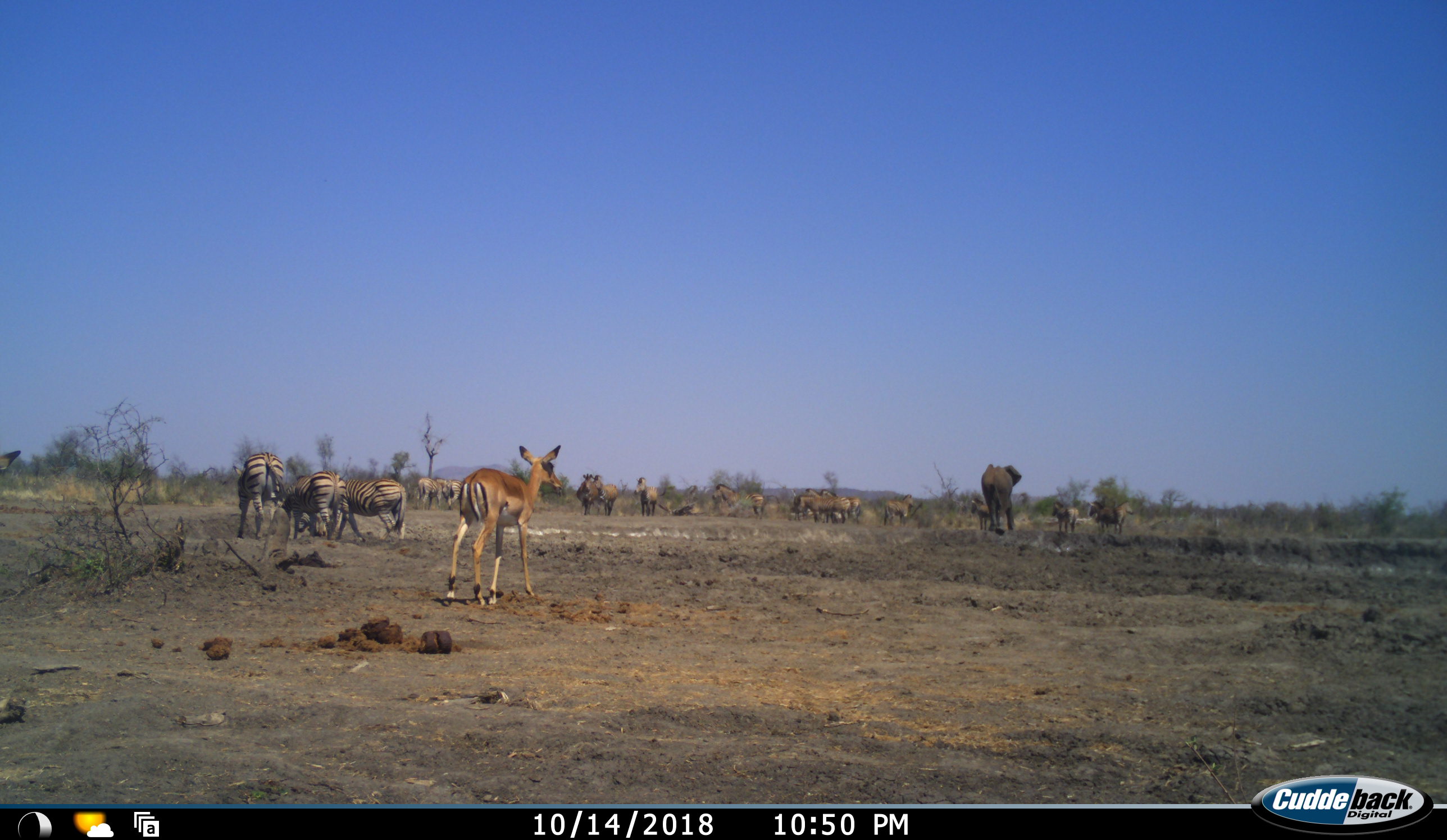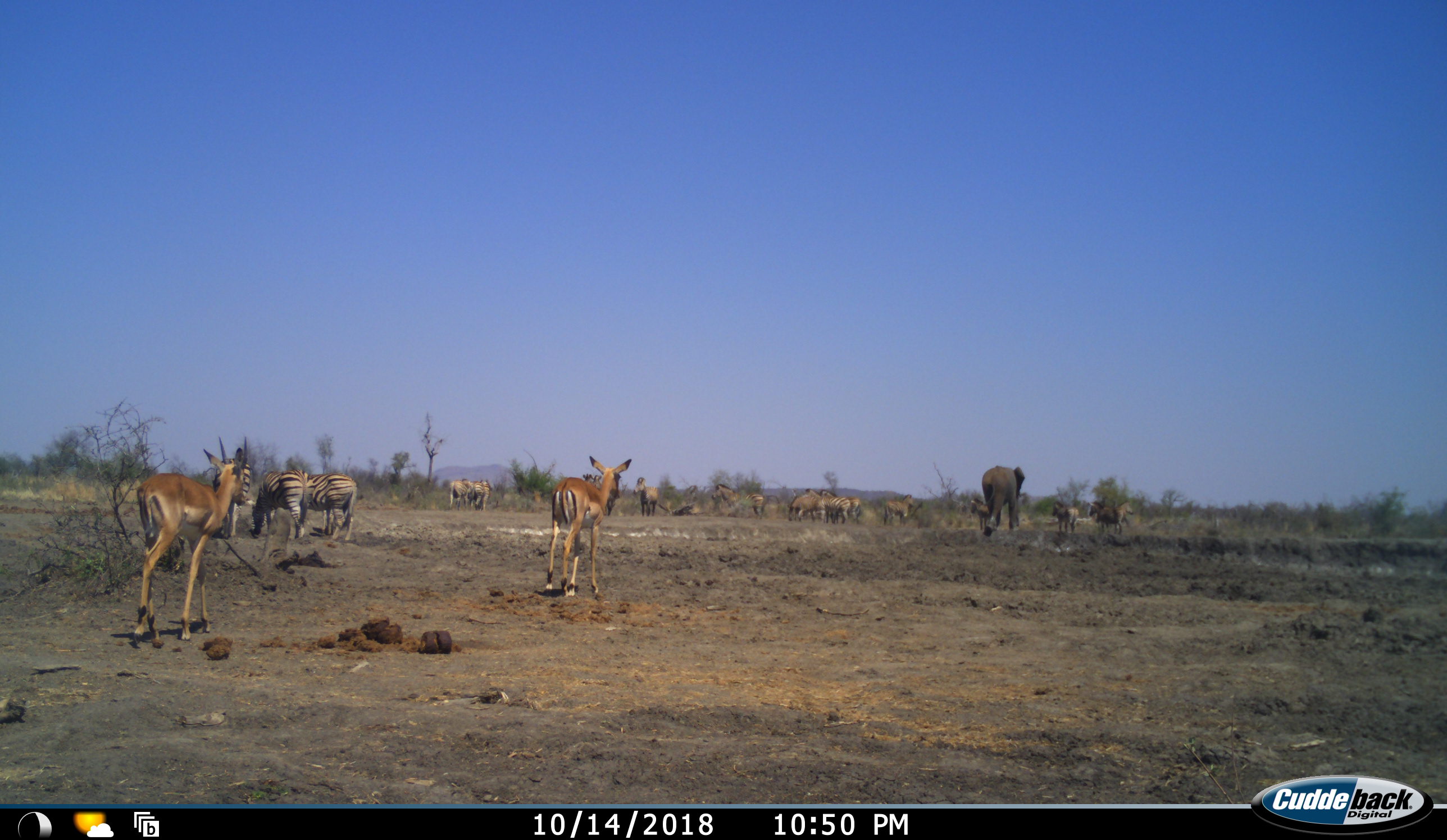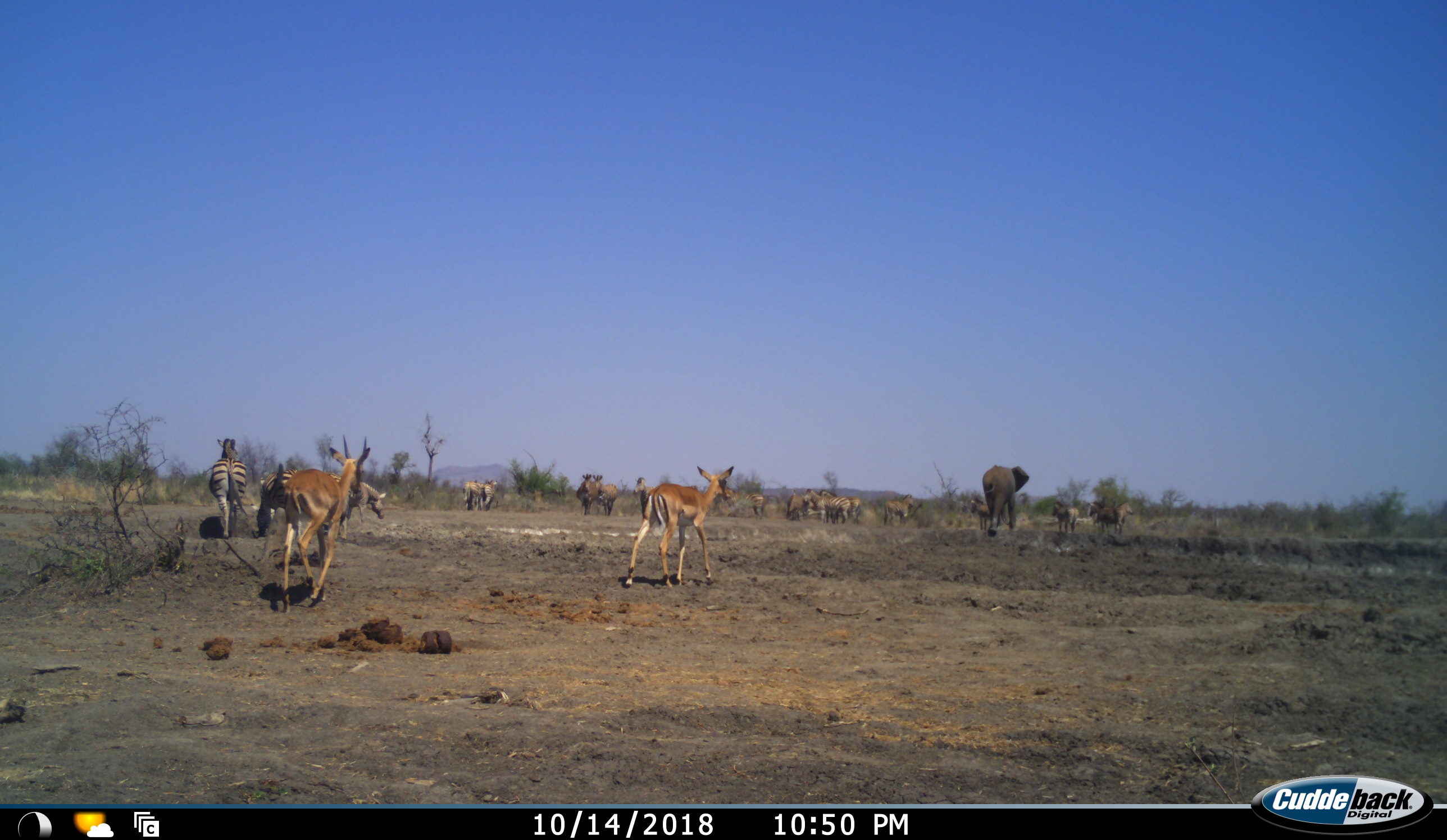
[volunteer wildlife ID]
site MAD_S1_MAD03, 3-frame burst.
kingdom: Animalia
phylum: Chordata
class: Mammalia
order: Proboscidea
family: Elephantidae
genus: Loxodonta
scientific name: Loxodonta africana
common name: african bush elephant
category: elephant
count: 1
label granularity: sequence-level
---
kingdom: Animalia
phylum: Chordata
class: Mammalia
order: Artiodactyla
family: Bovidae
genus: Aepyceros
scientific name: Aepyceros melampus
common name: impala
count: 2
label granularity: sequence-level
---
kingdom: Animalia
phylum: Chordata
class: Mammalia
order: Perissodactyla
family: Equidae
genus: Equus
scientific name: Equus quagga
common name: plains zebra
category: zebraplains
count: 11-50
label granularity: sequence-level